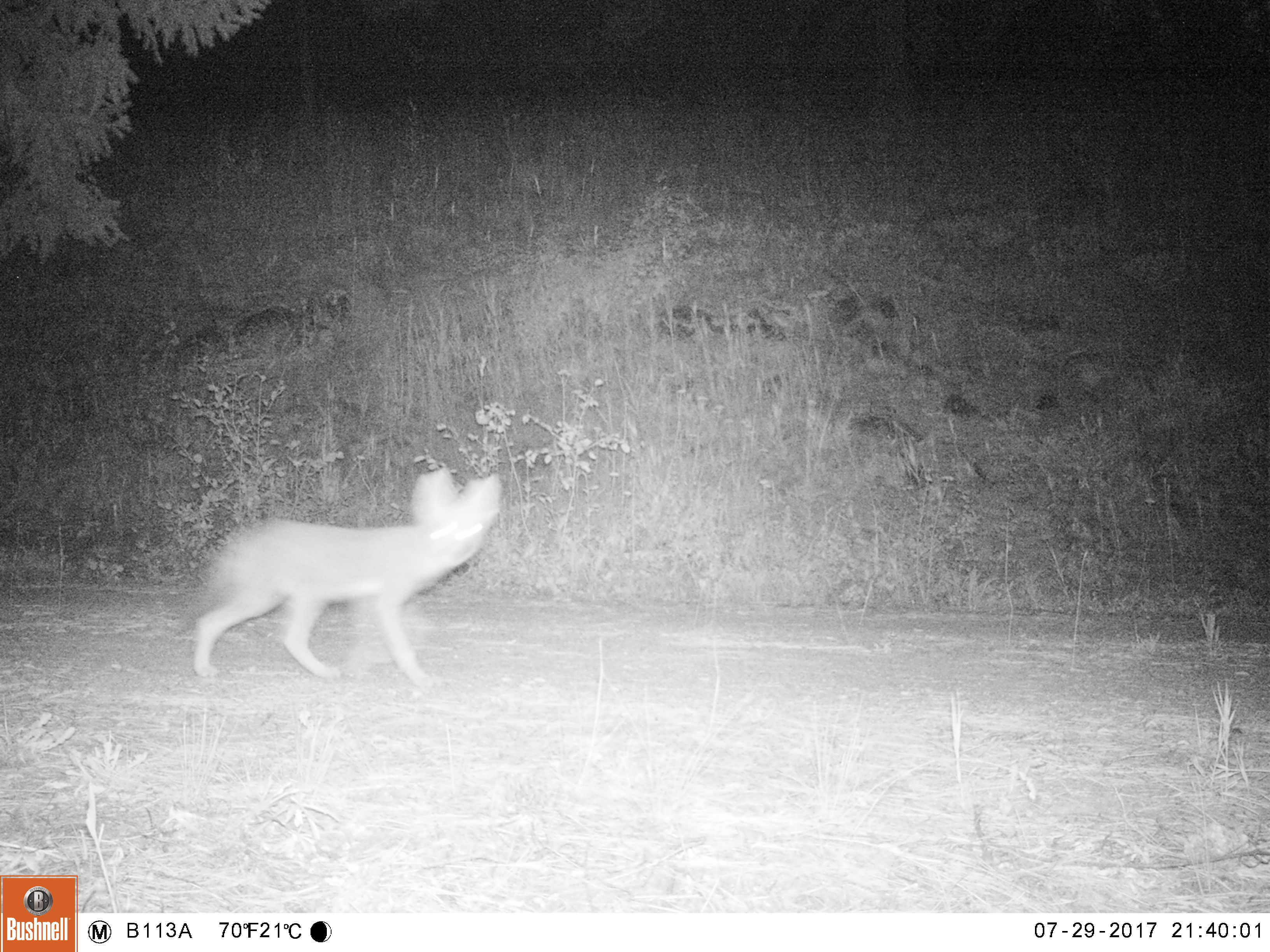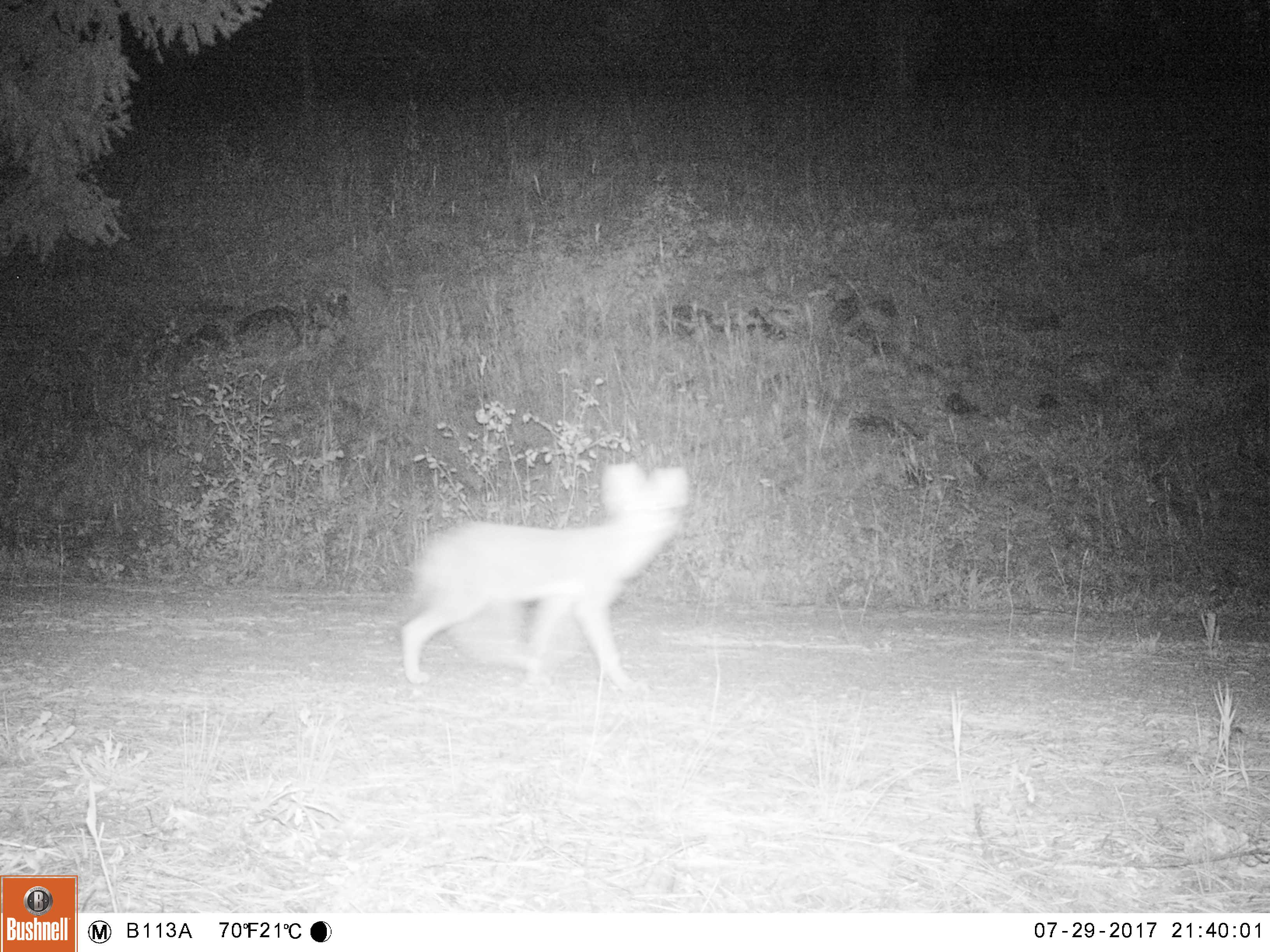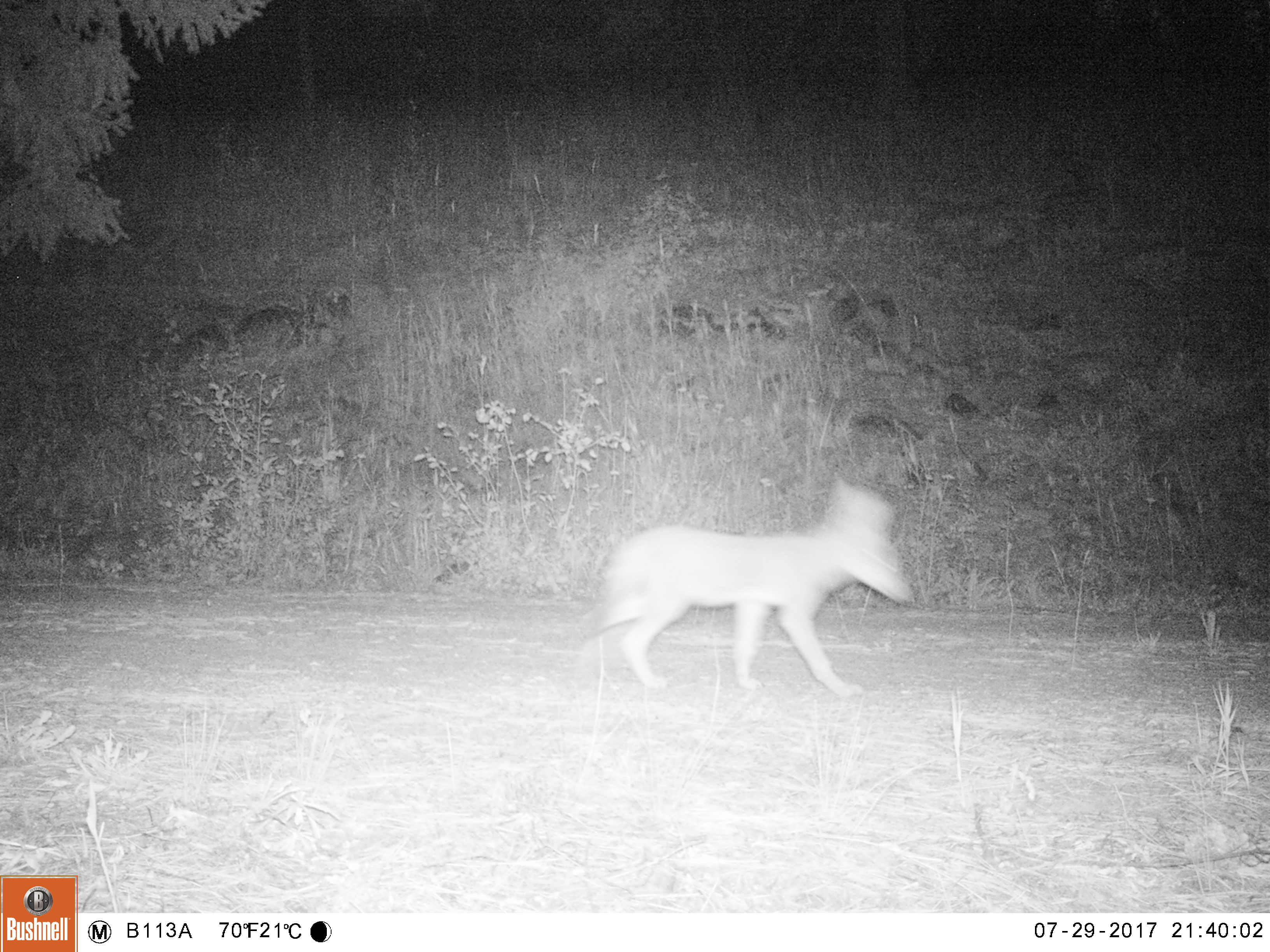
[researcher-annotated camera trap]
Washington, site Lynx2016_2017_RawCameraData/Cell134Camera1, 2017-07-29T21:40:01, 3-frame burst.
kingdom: Animalia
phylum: Chordata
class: Mammalia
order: Carnivora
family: Canidae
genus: Canis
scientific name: Canis latrans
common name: coyote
Canis latrans (coyote). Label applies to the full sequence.